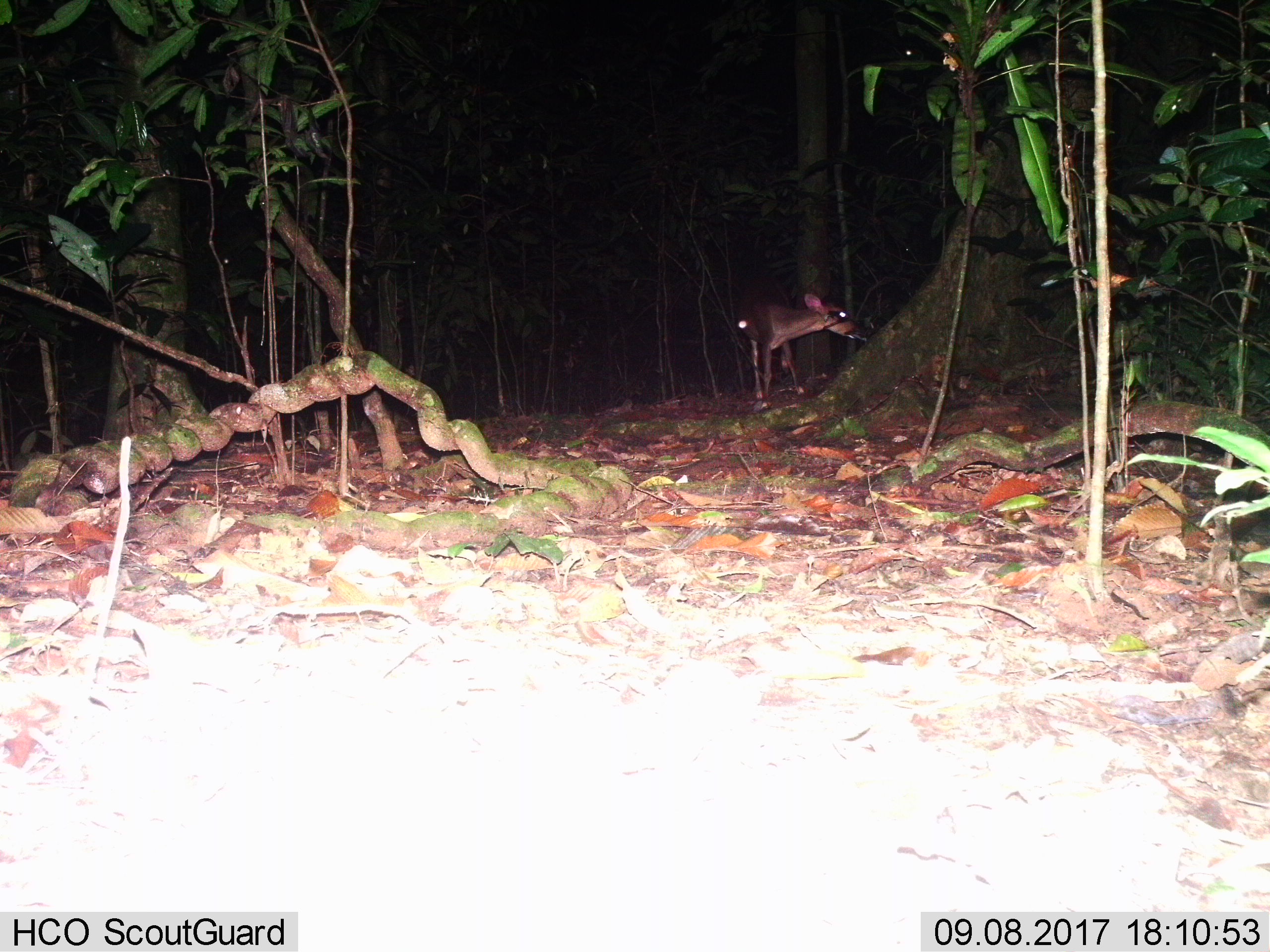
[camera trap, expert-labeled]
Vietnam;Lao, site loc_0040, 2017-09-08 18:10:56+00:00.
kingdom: Animalia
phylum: Chordata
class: Mammalia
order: Artiodactyla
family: Cervidae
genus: Muntiacus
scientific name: Muntiacus vuquangensis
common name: large-antlered muntjac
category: large antlered muntjac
Large antlered muntjac (large-antlered muntjac) (Muntiacus vuquangensis). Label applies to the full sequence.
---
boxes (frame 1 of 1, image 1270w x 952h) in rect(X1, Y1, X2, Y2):
large antlered muntjac: rect(733, 271, 866, 408)